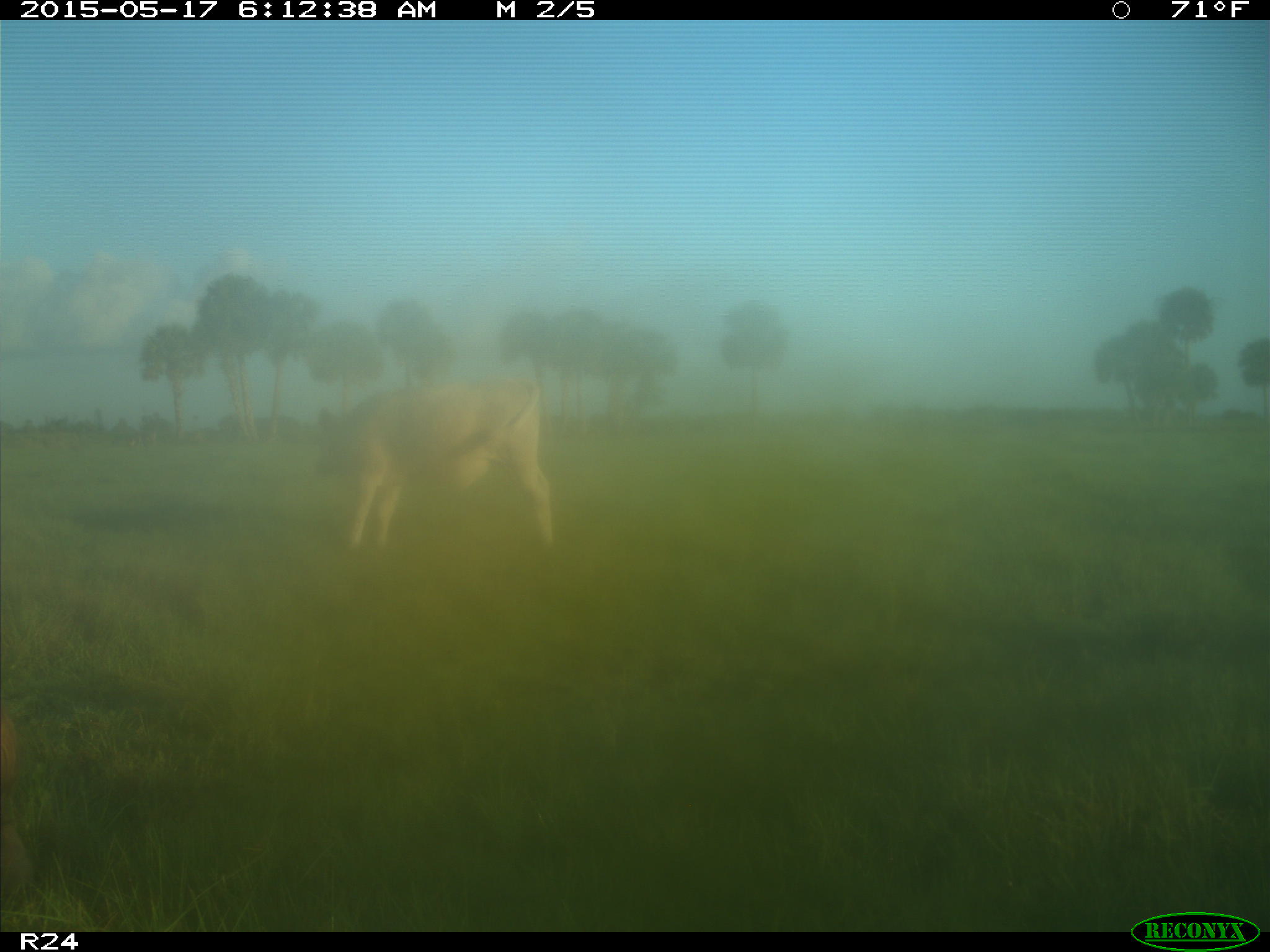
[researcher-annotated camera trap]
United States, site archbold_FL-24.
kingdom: Animalia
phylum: Chordata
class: Mammalia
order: Artiodactyla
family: Bovidae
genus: Bos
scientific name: Bos taurus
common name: domestic cow